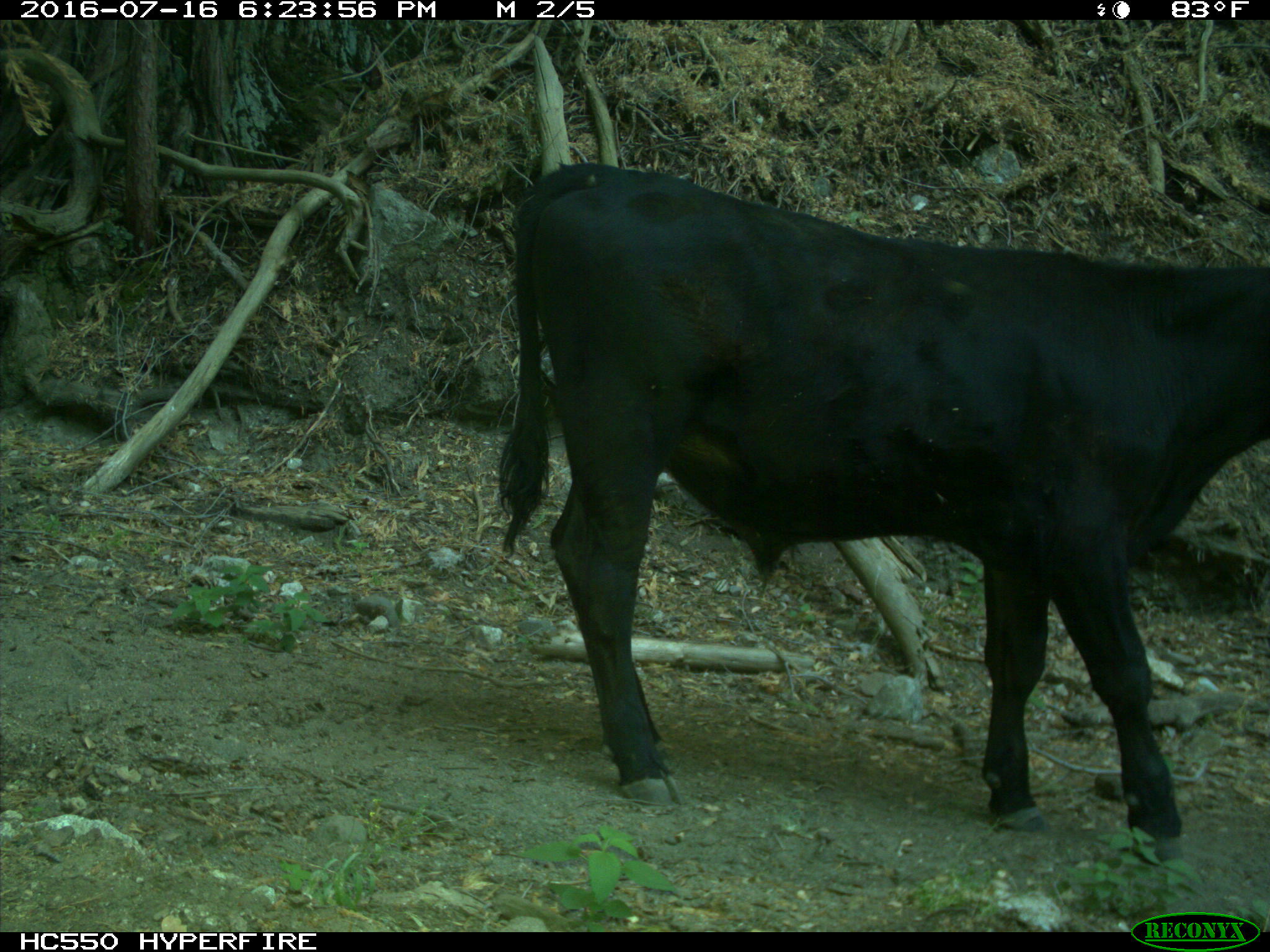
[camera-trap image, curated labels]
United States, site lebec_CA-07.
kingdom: Animalia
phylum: Chordata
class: Mammalia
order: Artiodactyla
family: Bovidae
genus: Bos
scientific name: Bos taurus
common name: domestic cow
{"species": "Bos taurus (domestic cow)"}